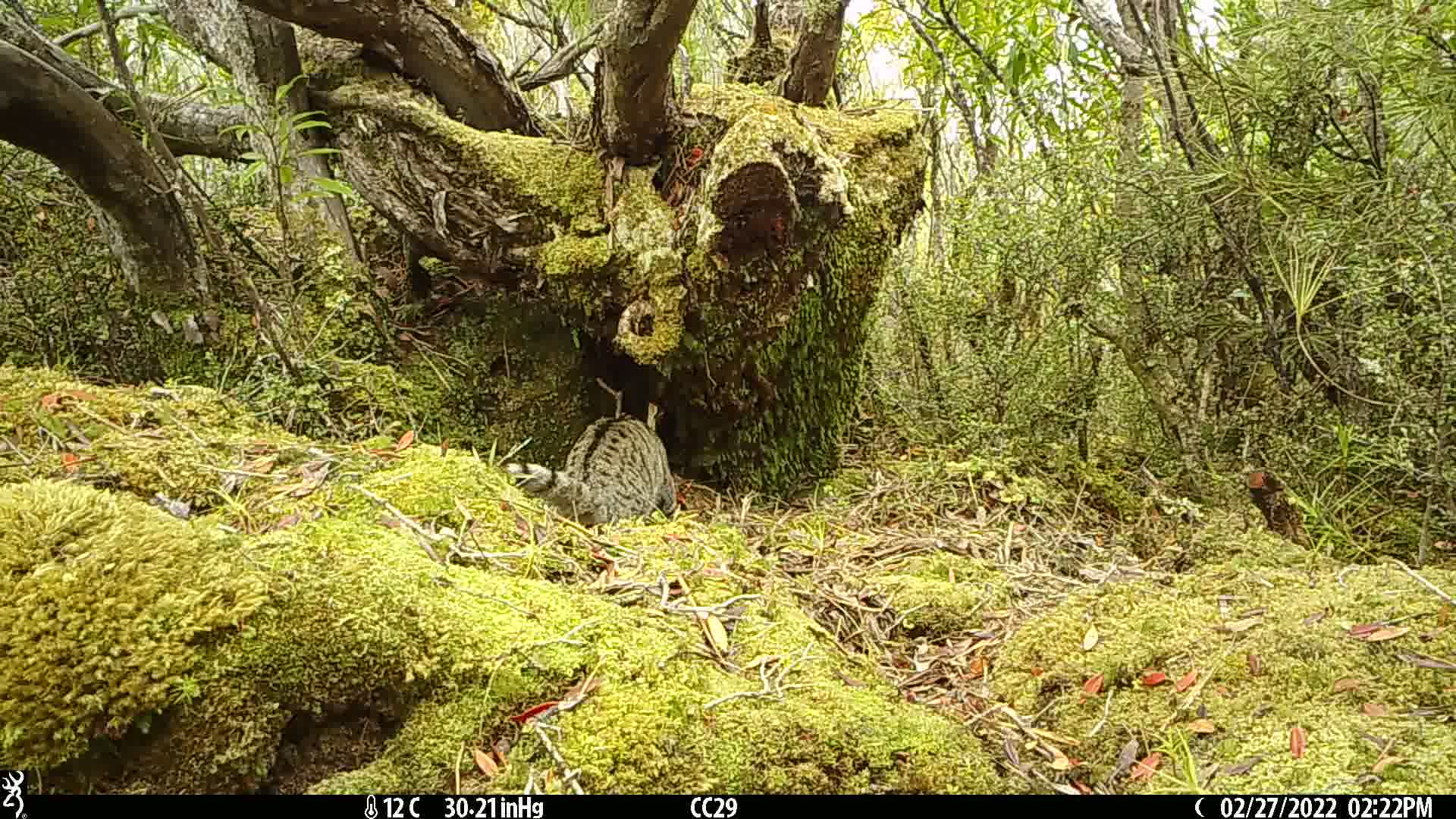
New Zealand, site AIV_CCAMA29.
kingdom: Animalia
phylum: Chordata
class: Mammalia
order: Carnivora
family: Felidae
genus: Felis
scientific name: Felis catus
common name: domestic cat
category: cat